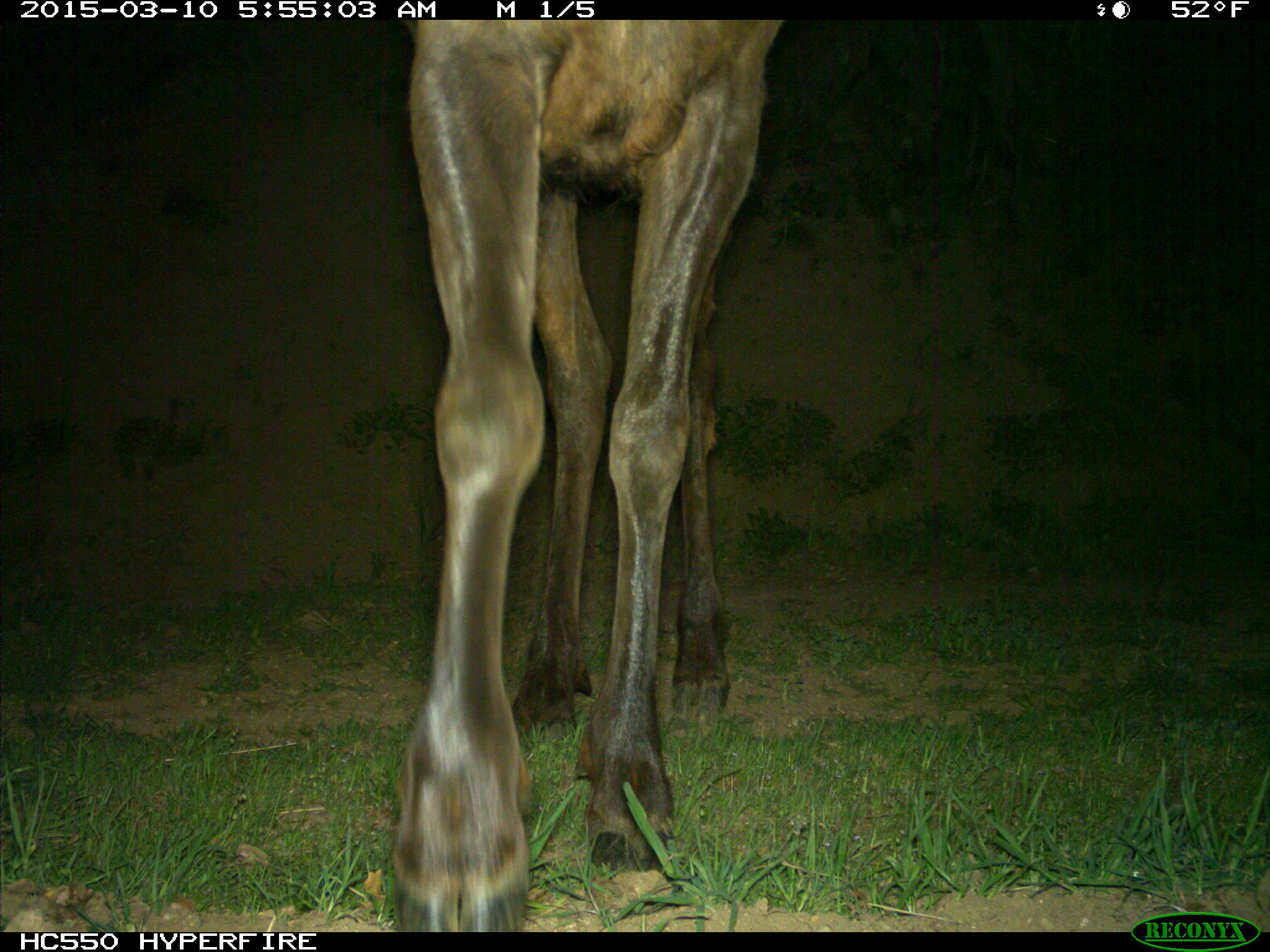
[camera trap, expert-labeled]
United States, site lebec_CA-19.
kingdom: Animalia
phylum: Chordata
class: Mammalia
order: Artiodactyla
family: Cervidae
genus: Cervus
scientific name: Cervus canadensis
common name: elk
Cervus canadensis (elk).